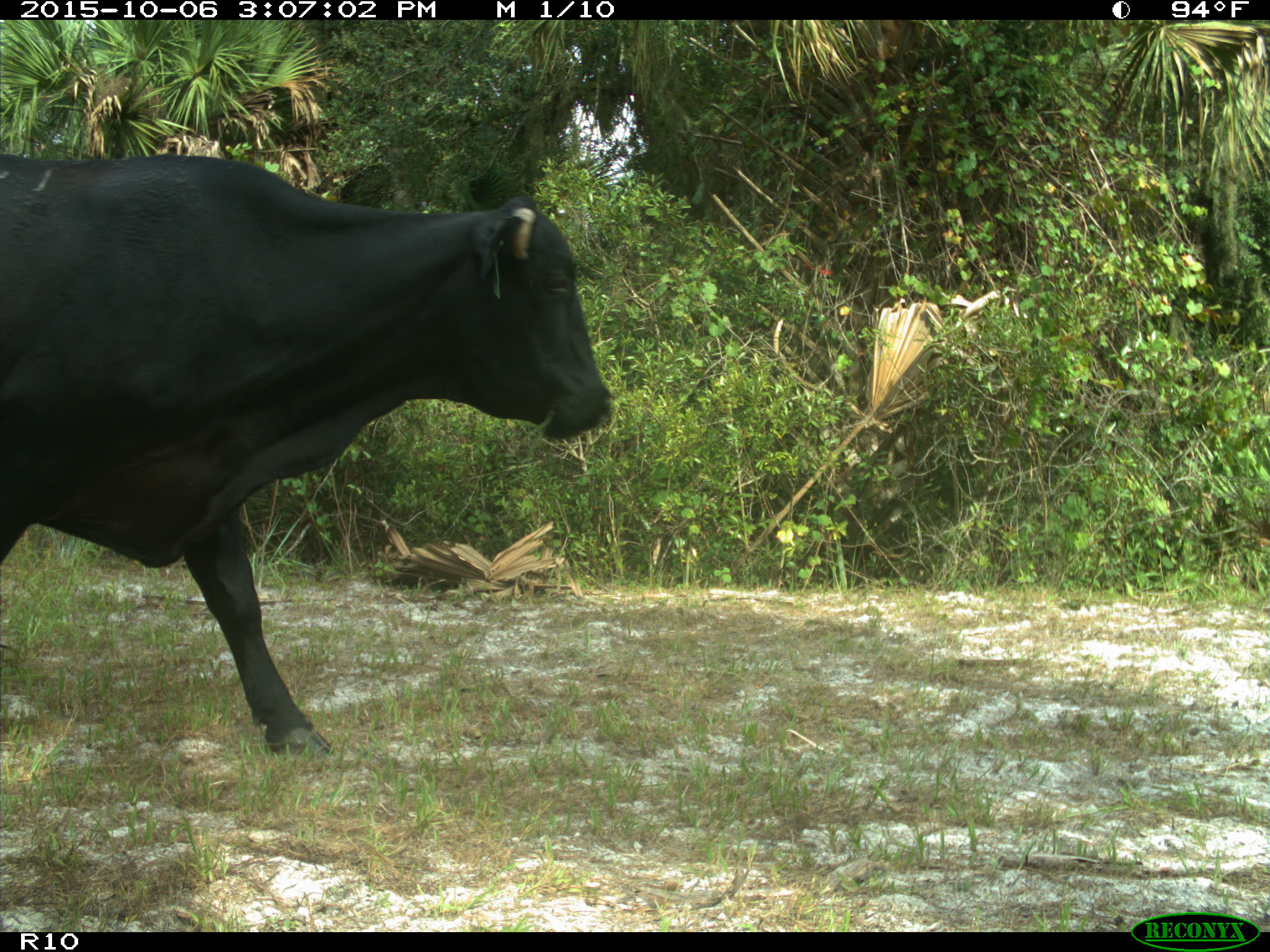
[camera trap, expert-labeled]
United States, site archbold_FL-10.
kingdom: Animalia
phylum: Chordata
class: Mammalia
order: Artiodactyla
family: Bovidae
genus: Bos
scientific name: Bos taurus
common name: domestic cow